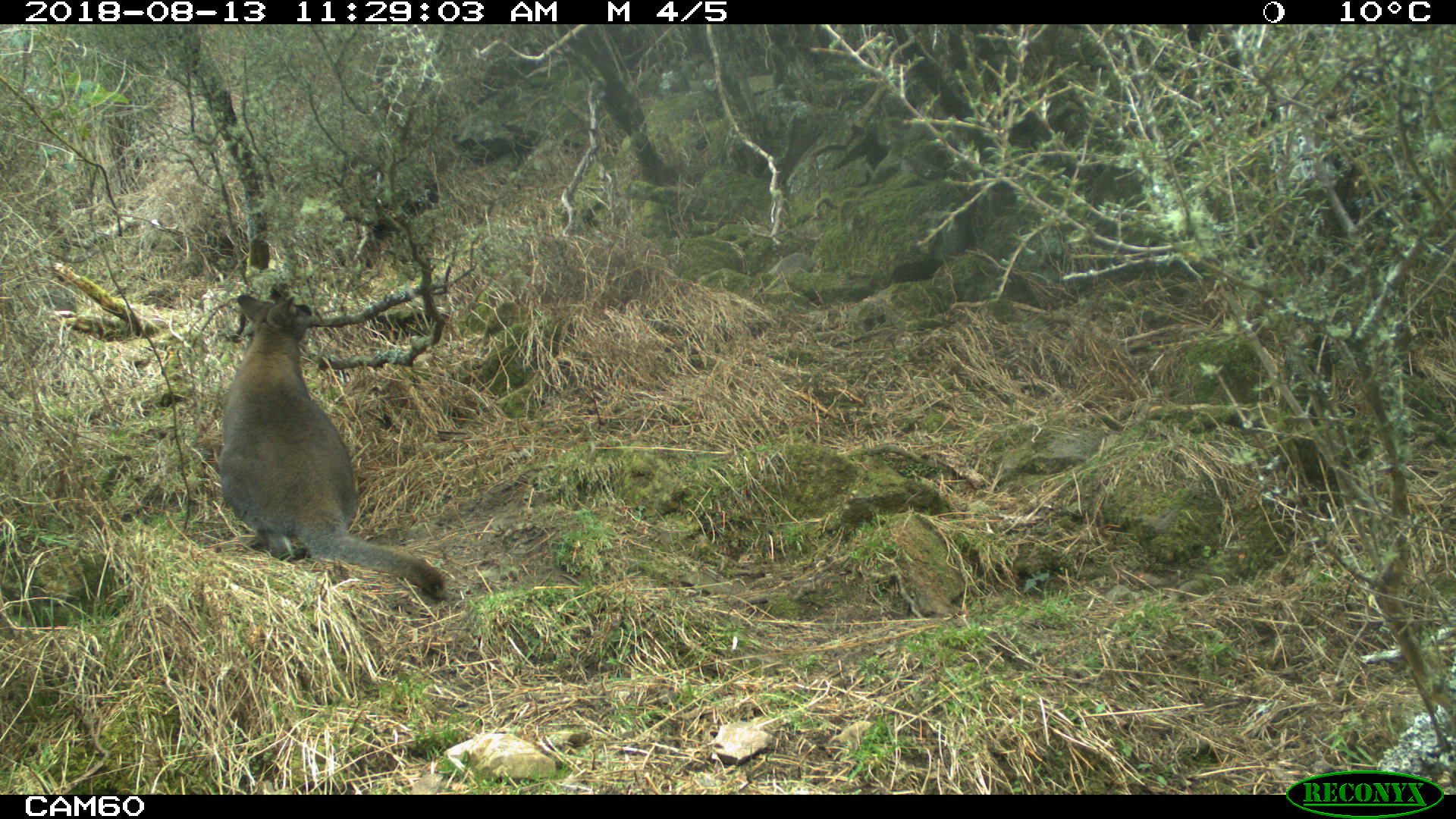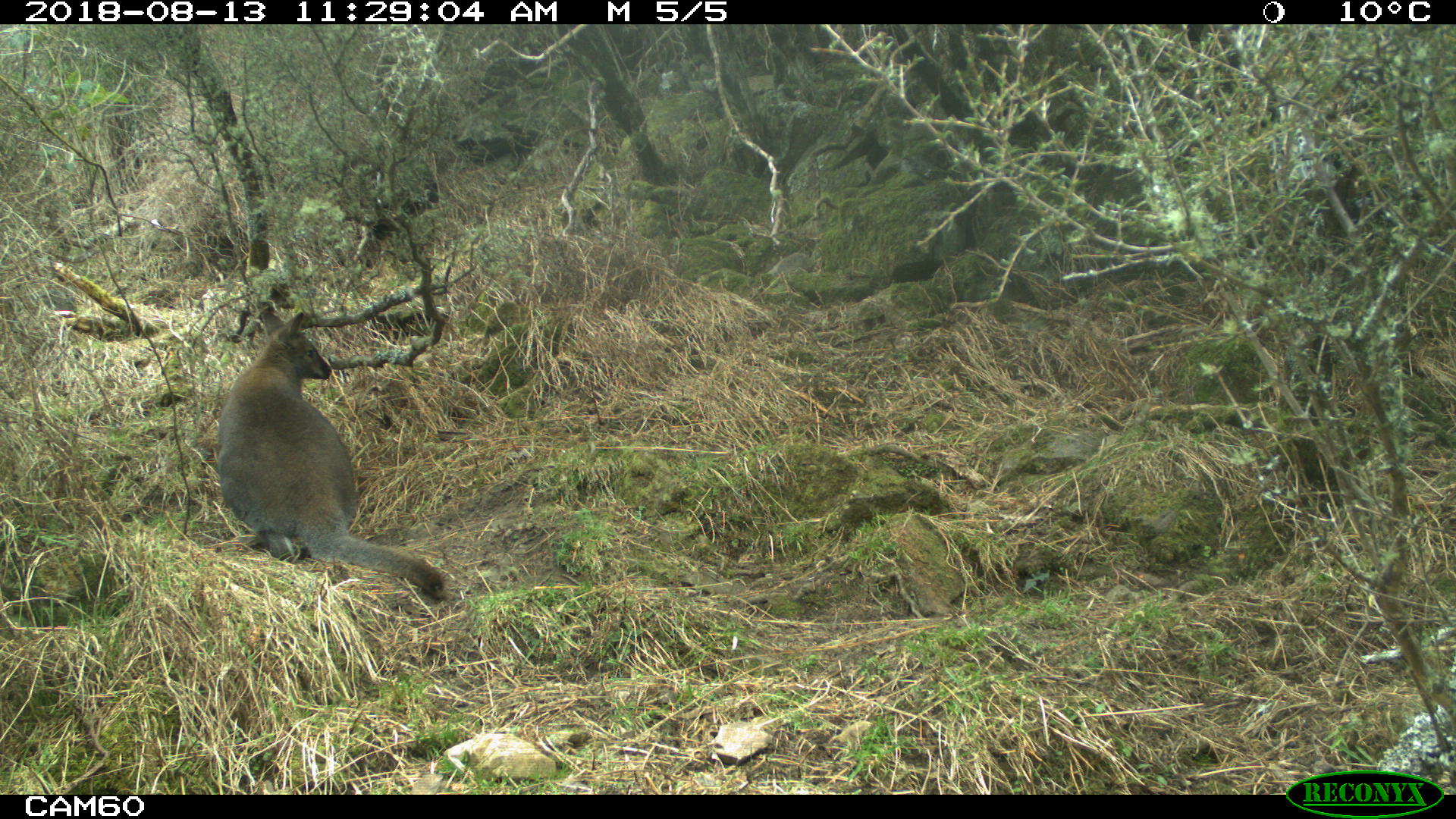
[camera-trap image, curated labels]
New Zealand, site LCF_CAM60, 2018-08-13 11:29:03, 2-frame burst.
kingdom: Animalia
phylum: Chordata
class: Mammalia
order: Diprotodontia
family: Macropodidae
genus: Notamacropus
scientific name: Notamacropus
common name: wallaby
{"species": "wallaby (Notamacropus)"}